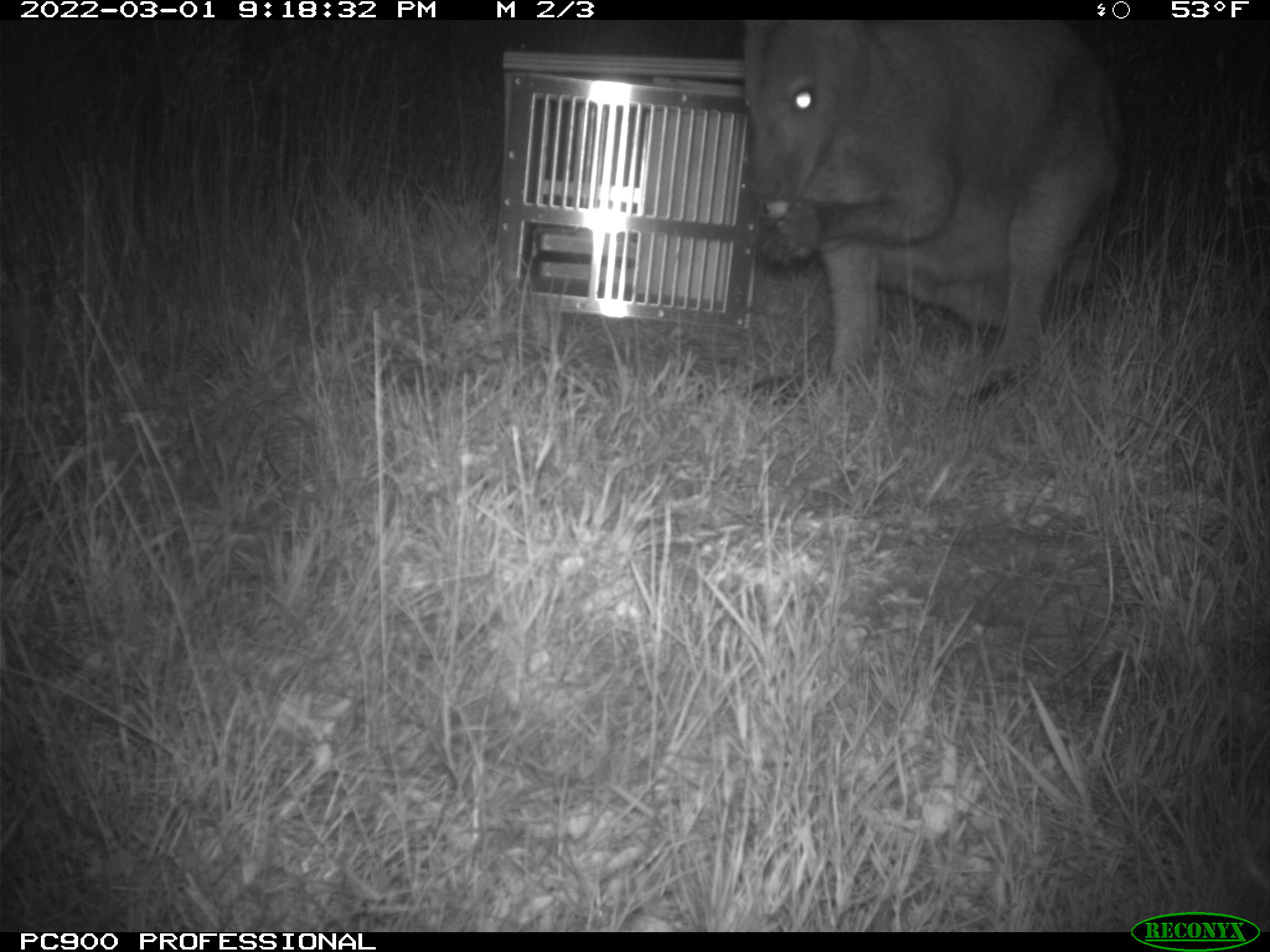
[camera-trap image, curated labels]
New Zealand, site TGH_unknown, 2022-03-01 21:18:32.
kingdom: Animalia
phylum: Chordata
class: Mammalia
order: Diprotodontia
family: Macropodidae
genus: Notamacropus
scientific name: Notamacropus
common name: wallaby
Wallaby (Notamacropus).